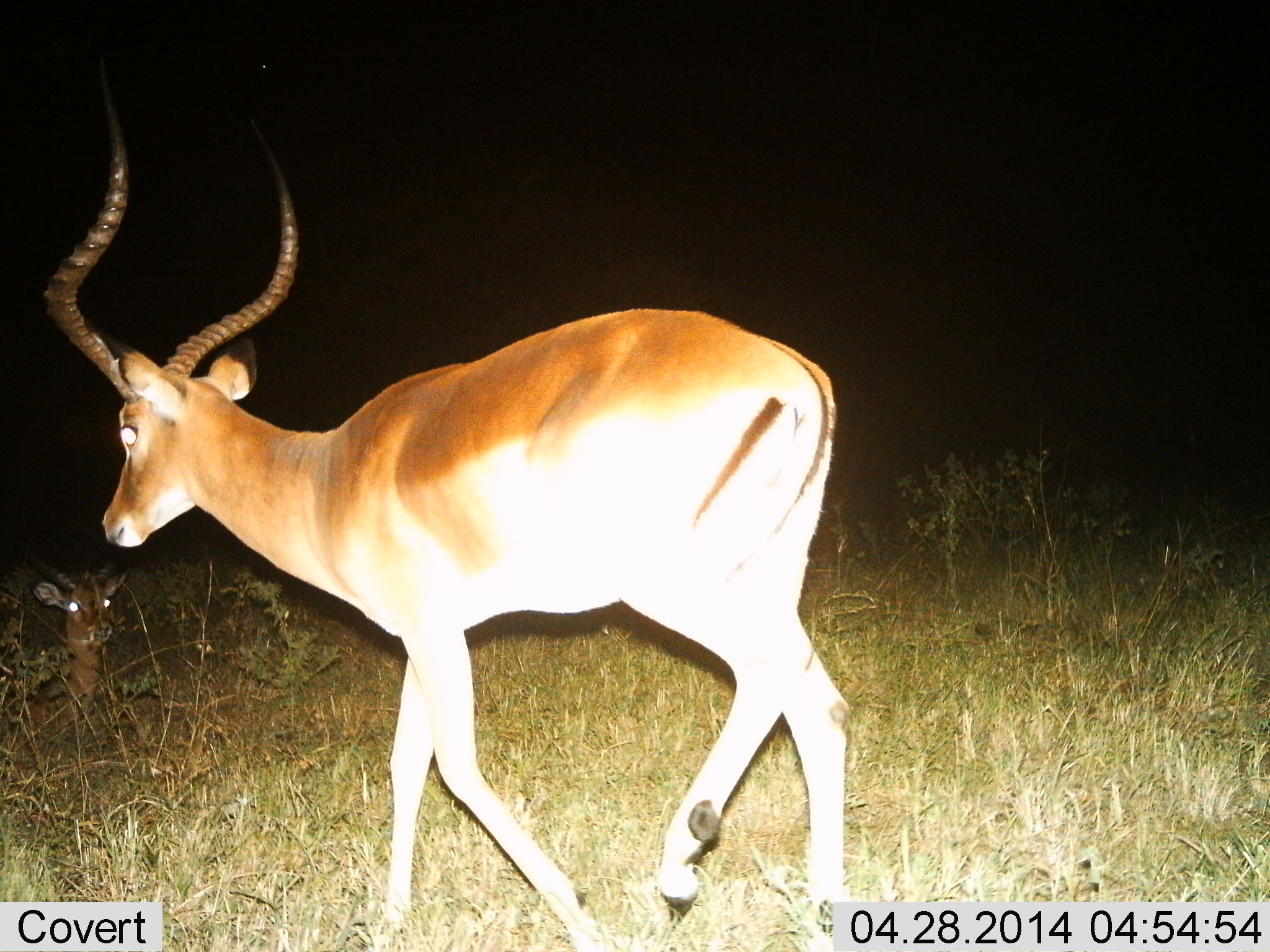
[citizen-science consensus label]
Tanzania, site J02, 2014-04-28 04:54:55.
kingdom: Animalia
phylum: Chordata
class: Mammalia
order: Artiodactyla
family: Bovidae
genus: Aepyceros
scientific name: Aepyceros melampus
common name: impala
Impala (Aepyceros melampus), count 2. Behavior (volunteer vote fractions): standing 20%, resting 50%, moving 80%, interacting 0%. Young present (vote fraction): 0%. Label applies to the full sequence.